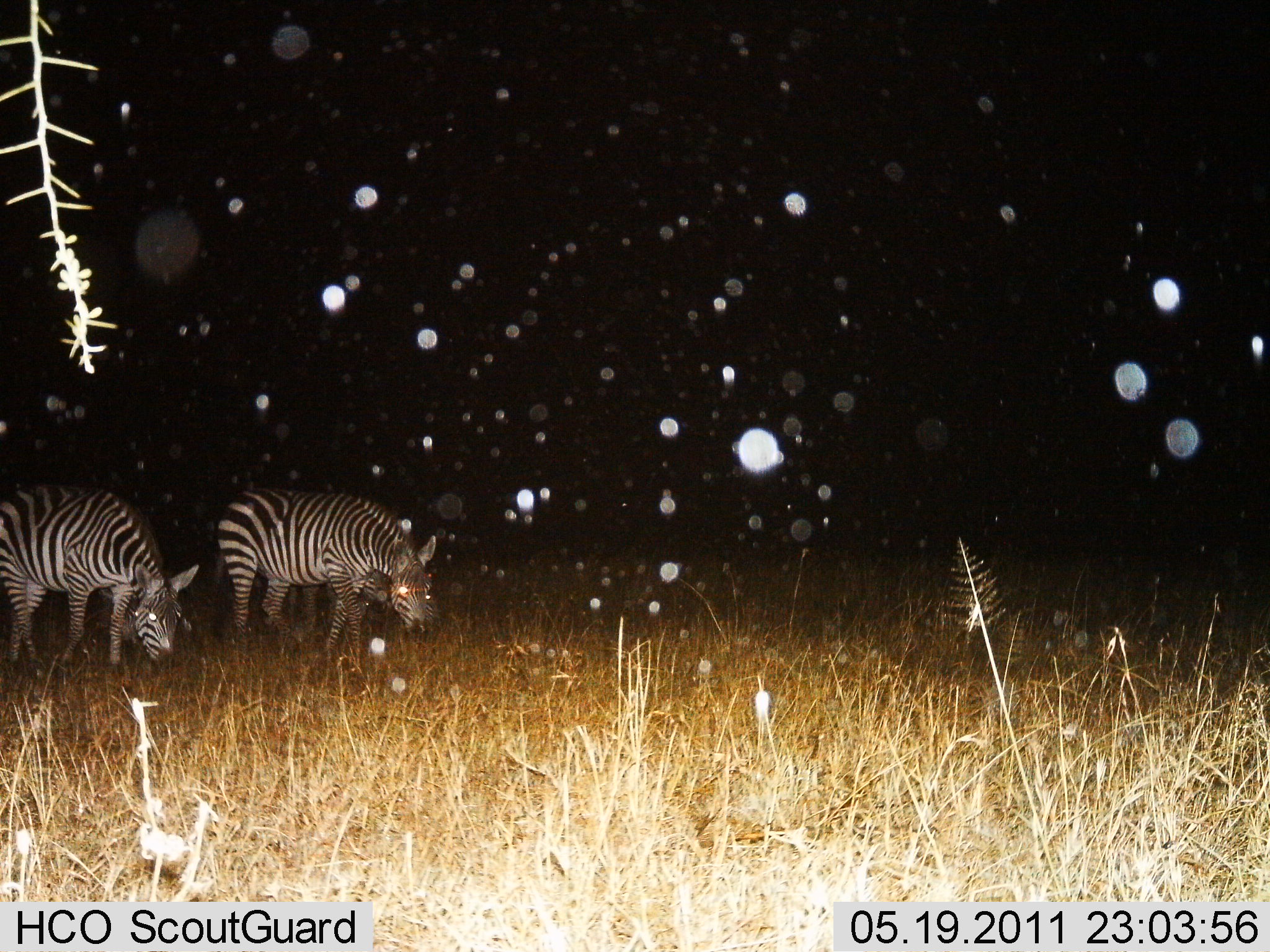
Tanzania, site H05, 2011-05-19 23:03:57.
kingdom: Animalia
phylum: Chordata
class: Mammalia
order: Perissodactyla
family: Equidae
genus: Equus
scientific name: Equus quagga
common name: plains zebra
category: zebra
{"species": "zebra (plains zebra) (Equus quagga)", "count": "2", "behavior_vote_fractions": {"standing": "31%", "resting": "0%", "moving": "0%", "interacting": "8%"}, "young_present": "0%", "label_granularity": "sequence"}